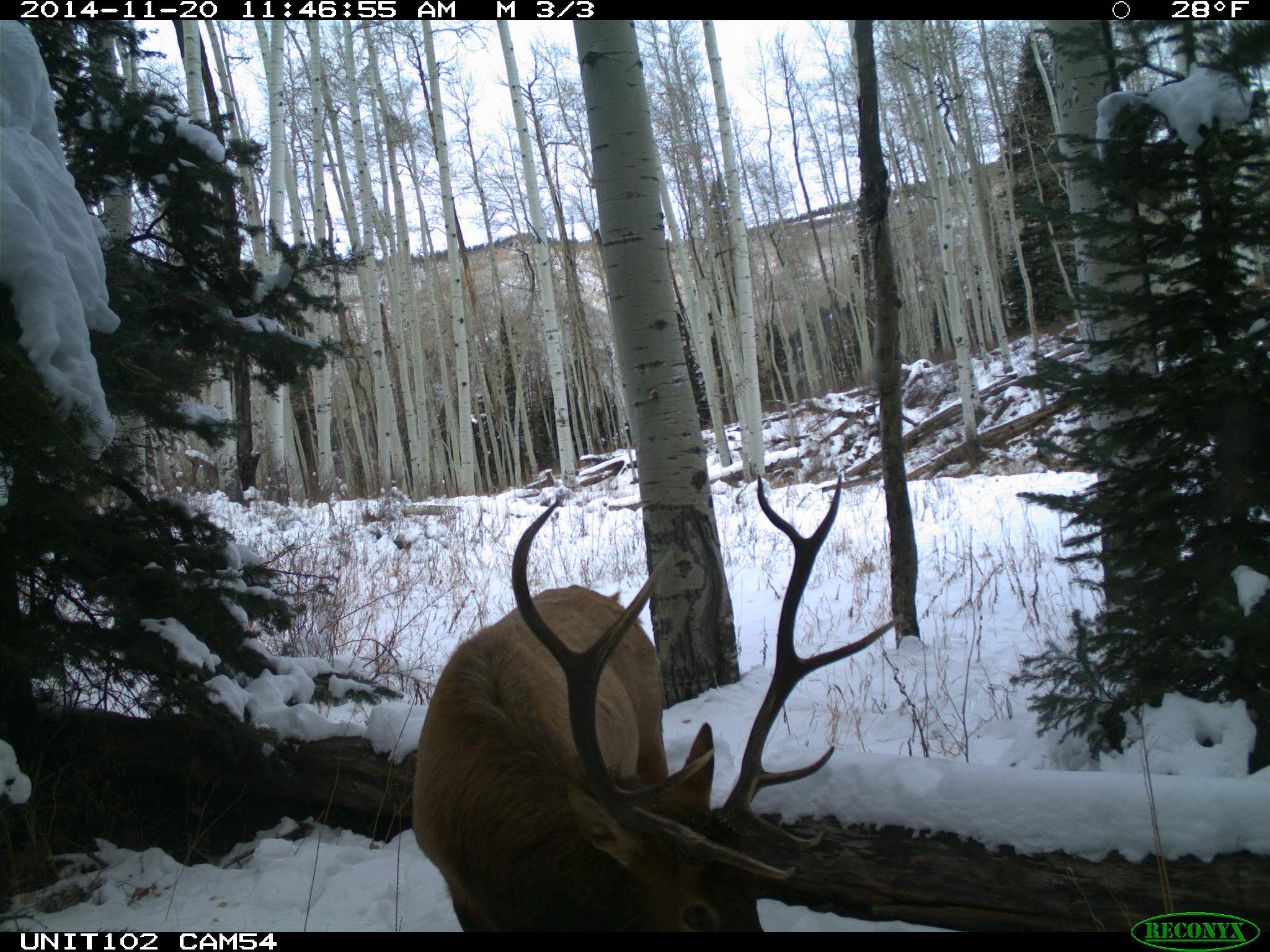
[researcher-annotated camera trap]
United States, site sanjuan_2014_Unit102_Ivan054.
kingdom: Animalia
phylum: Chordata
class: Mammalia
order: Artiodactyla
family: Cervidae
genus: Cervus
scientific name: Cervus elaphus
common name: red deer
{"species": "Cervus elaphus (red deer)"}